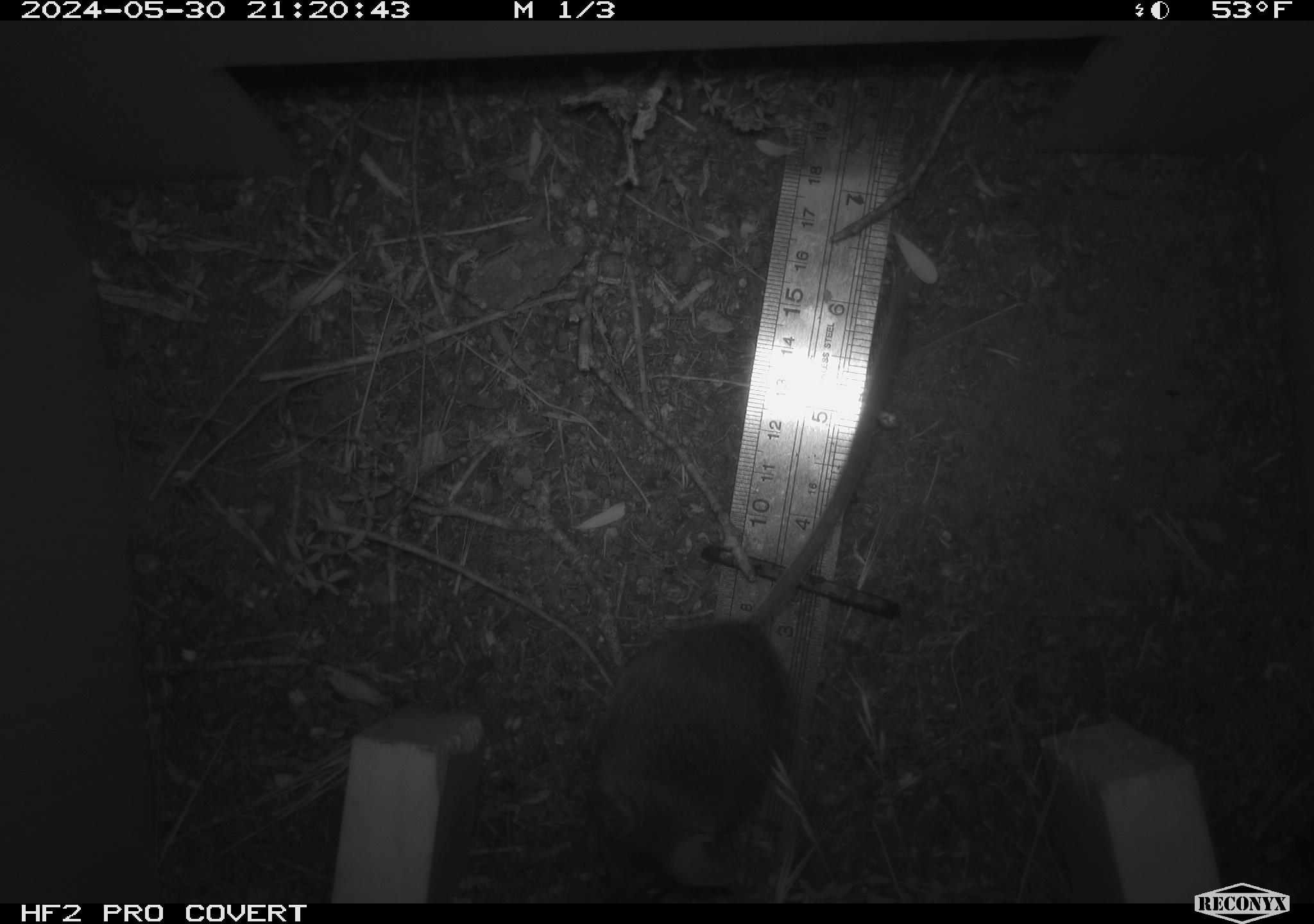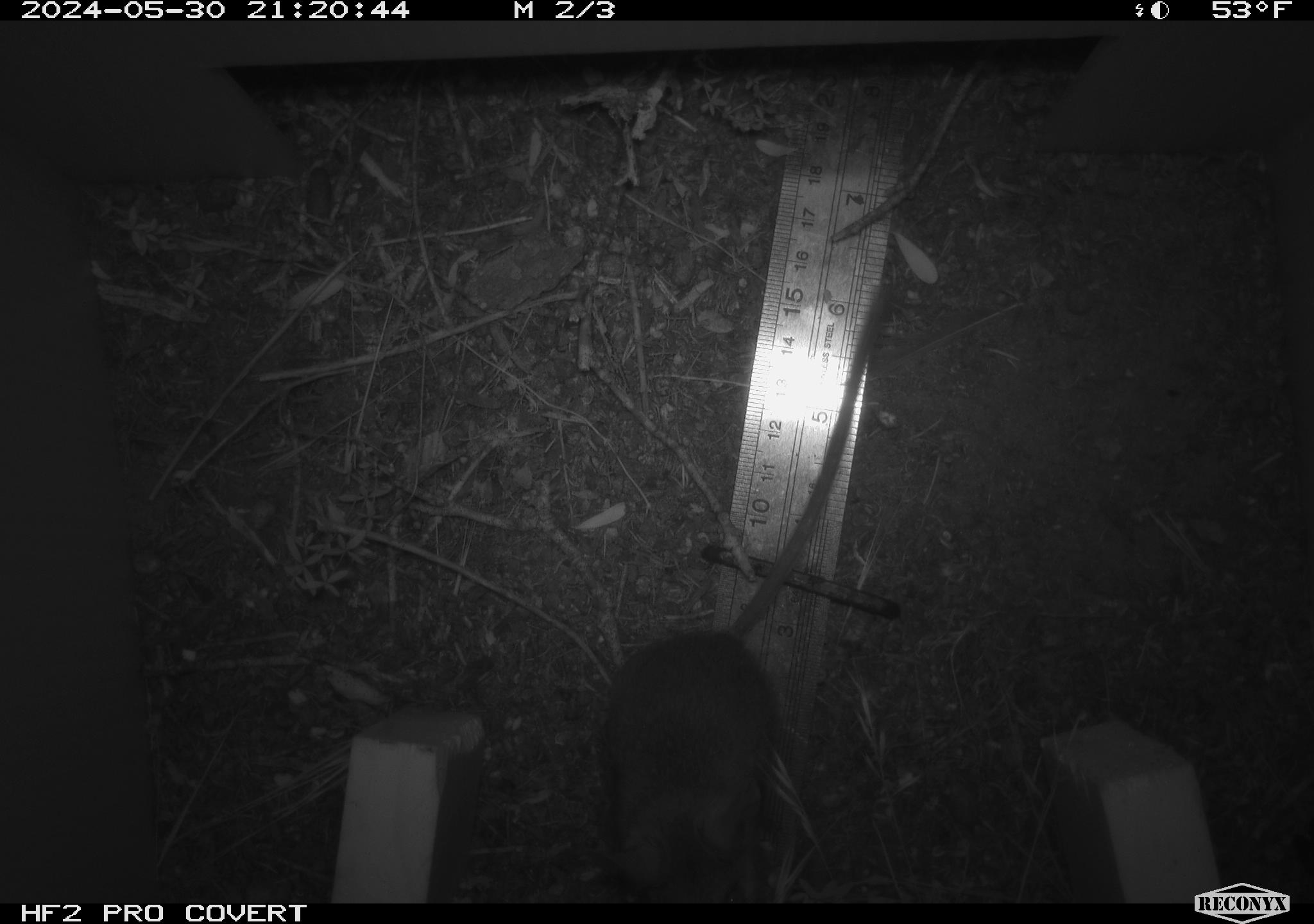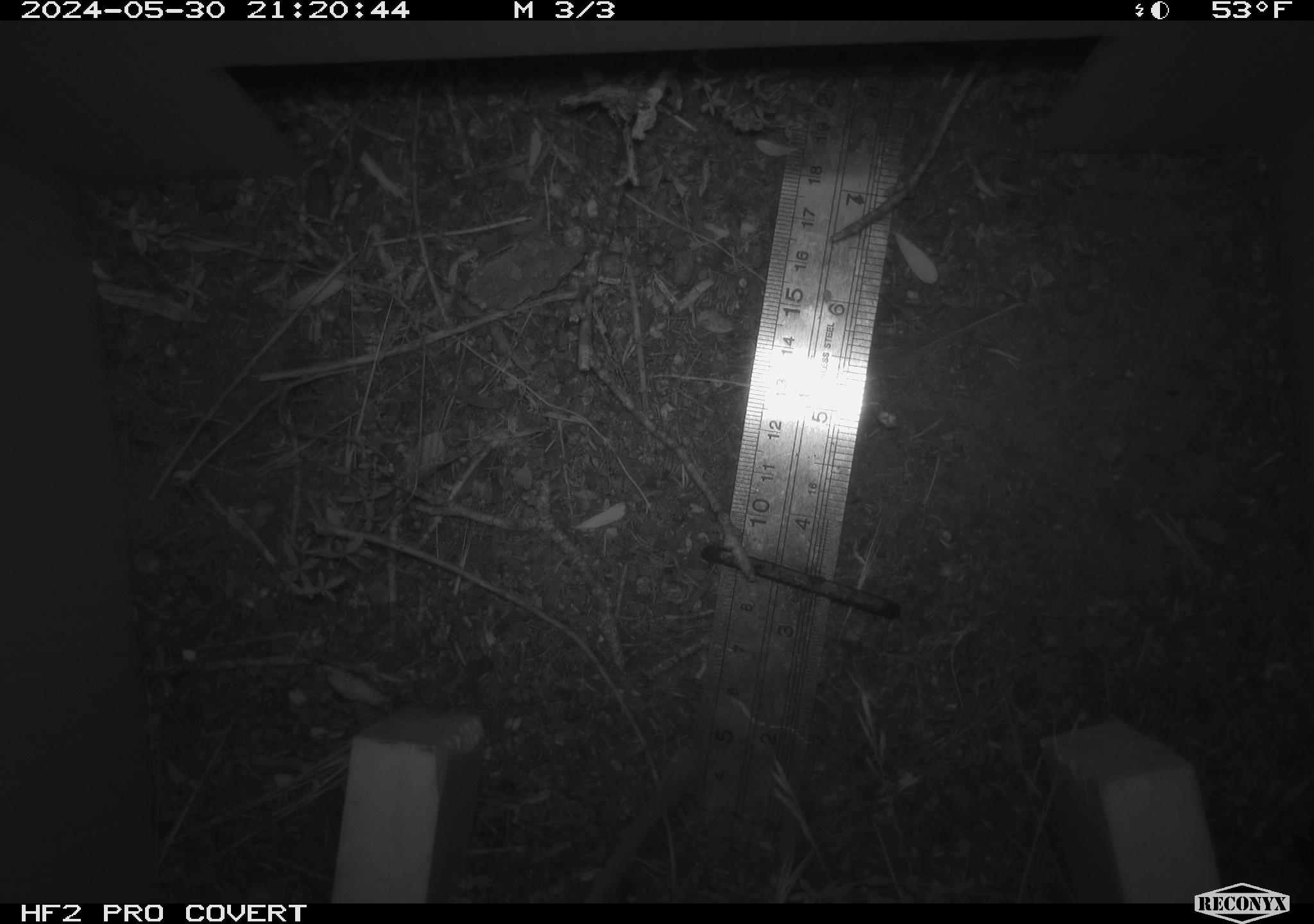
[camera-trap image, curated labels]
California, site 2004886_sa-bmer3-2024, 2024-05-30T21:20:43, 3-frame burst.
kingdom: Animalia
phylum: Chordata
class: Mammalia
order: Rodentia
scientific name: Rodentia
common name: mouse species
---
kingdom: Animalia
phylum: Chordata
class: Mammalia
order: Rodentia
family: Heteromyidae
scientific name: Heteromyidae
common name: kangaroo rats and pocket mice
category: heteromyidae family